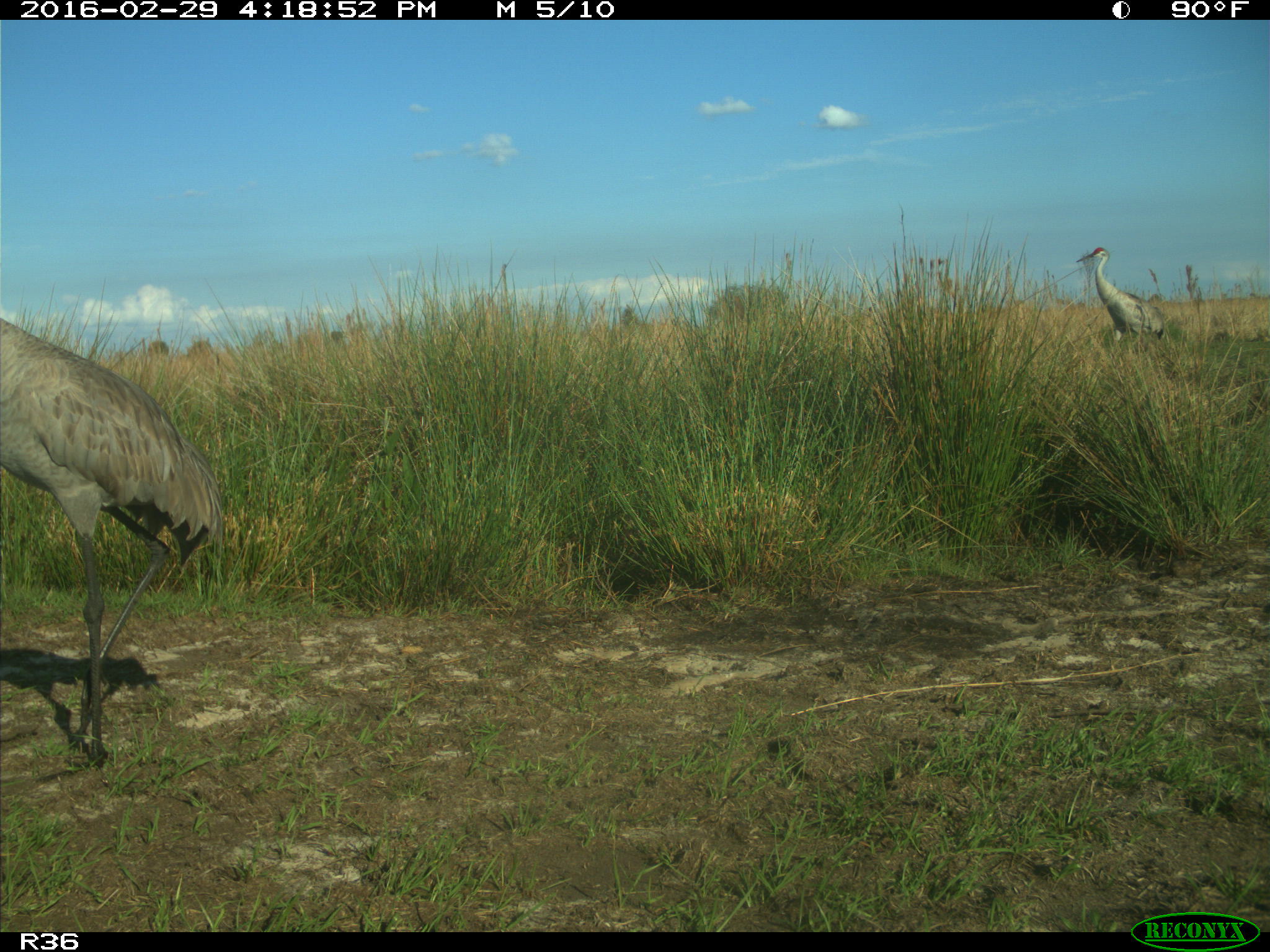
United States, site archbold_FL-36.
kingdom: Animalia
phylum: Chordata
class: Aves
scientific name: Aves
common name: birds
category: unidentified bird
Unidentified bird (birds) (Aves).